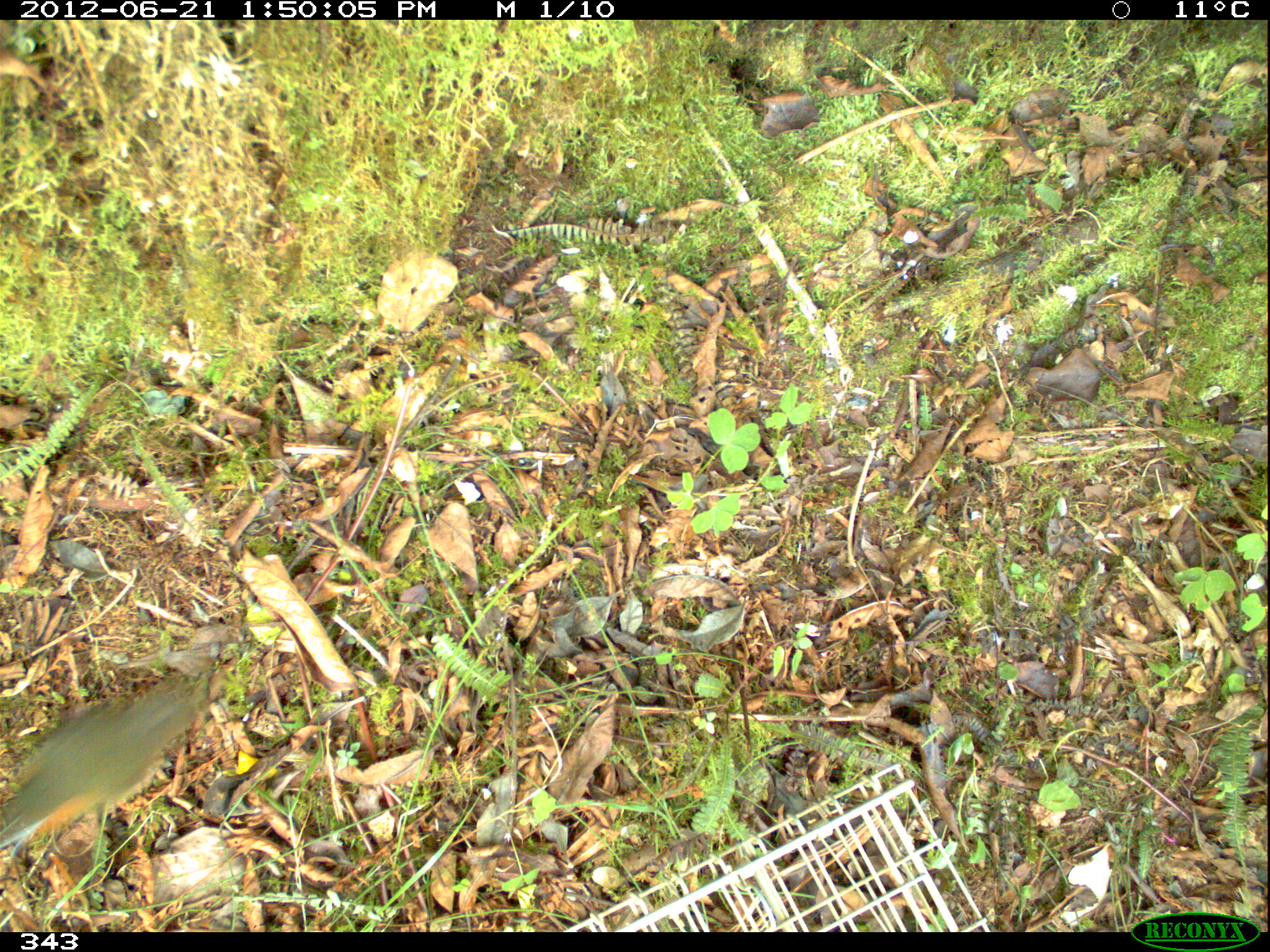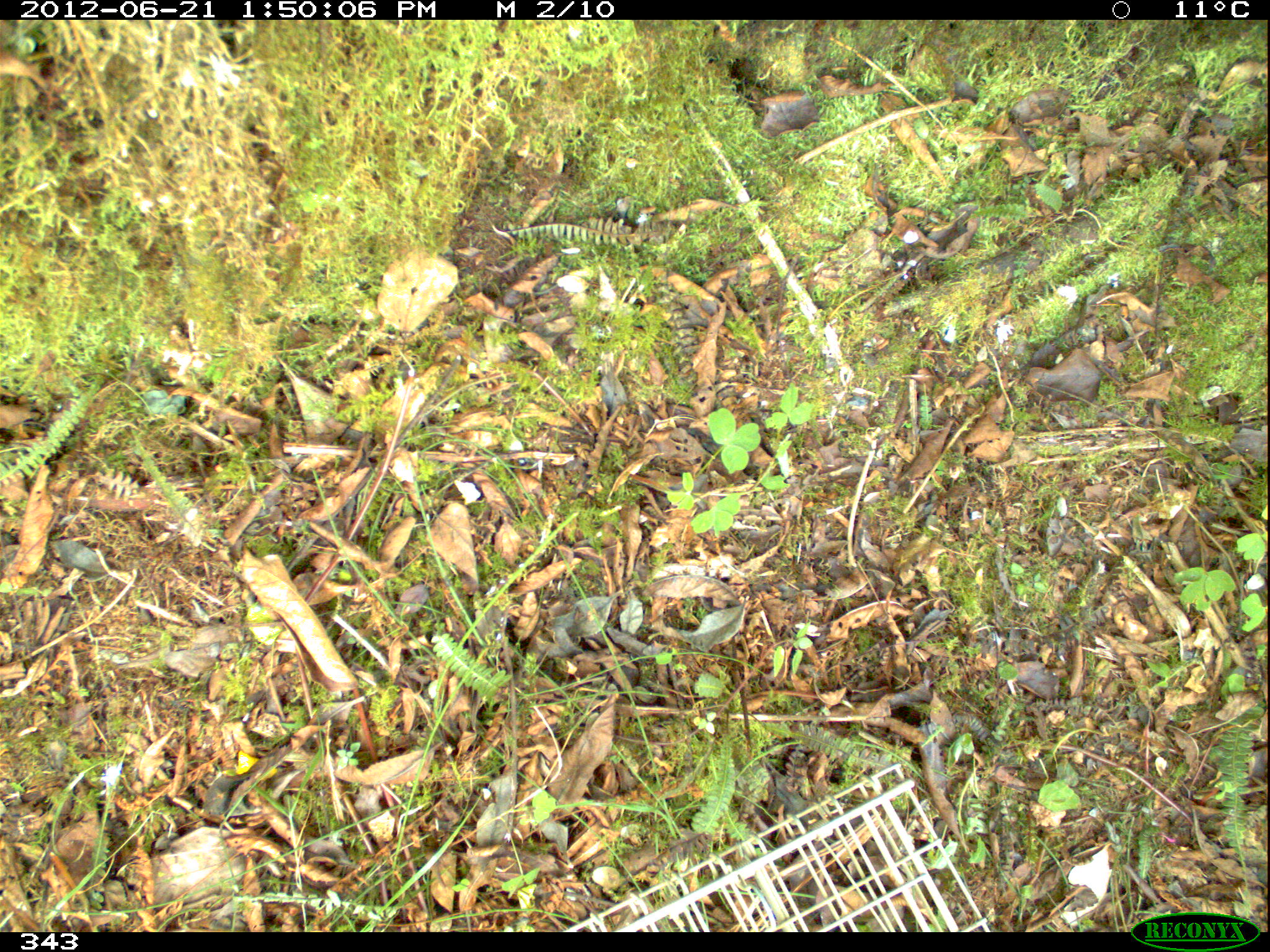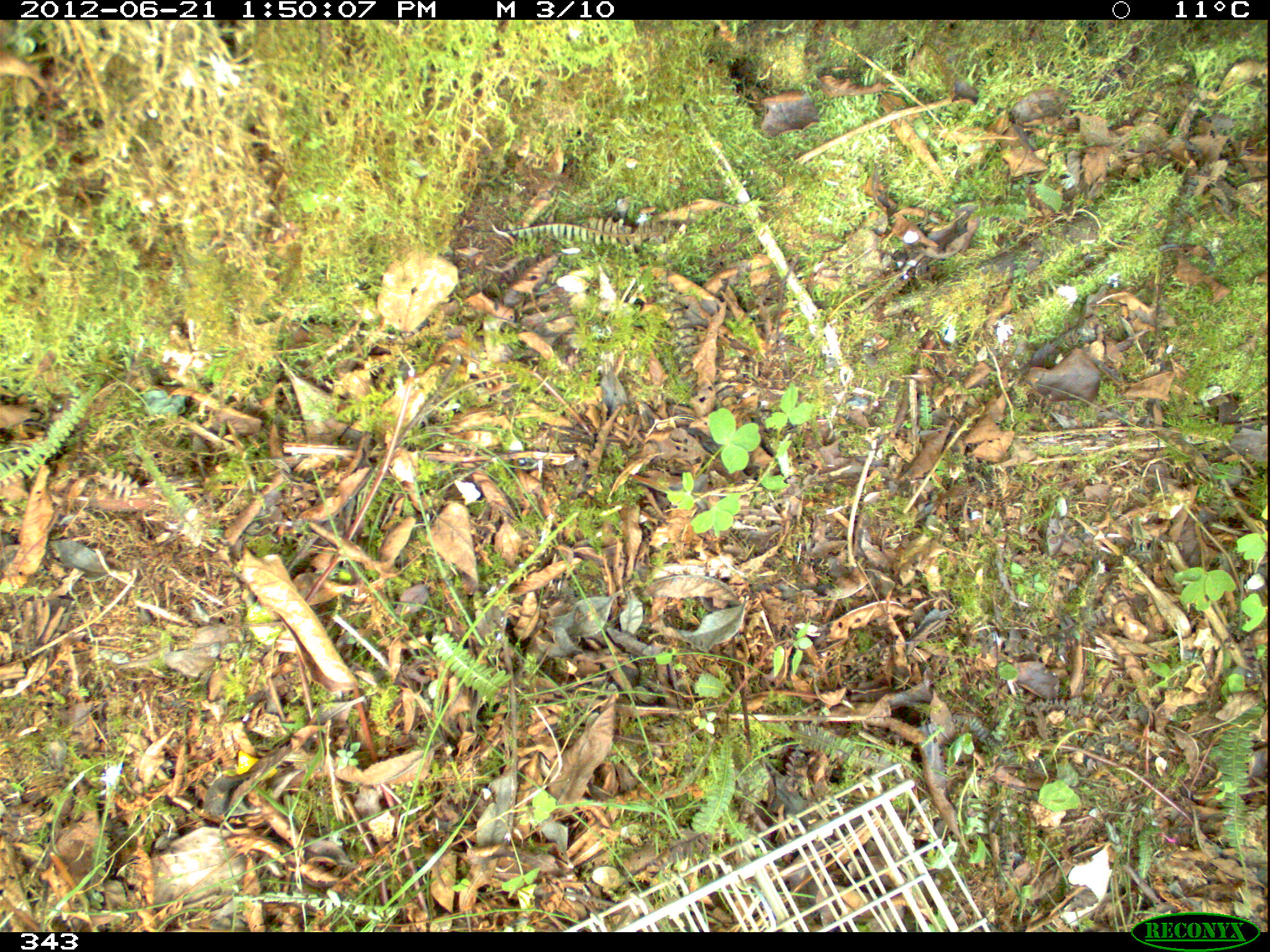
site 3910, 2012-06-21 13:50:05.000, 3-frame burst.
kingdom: Animalia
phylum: Chordata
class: Aves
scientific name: Aves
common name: bird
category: unknown bird